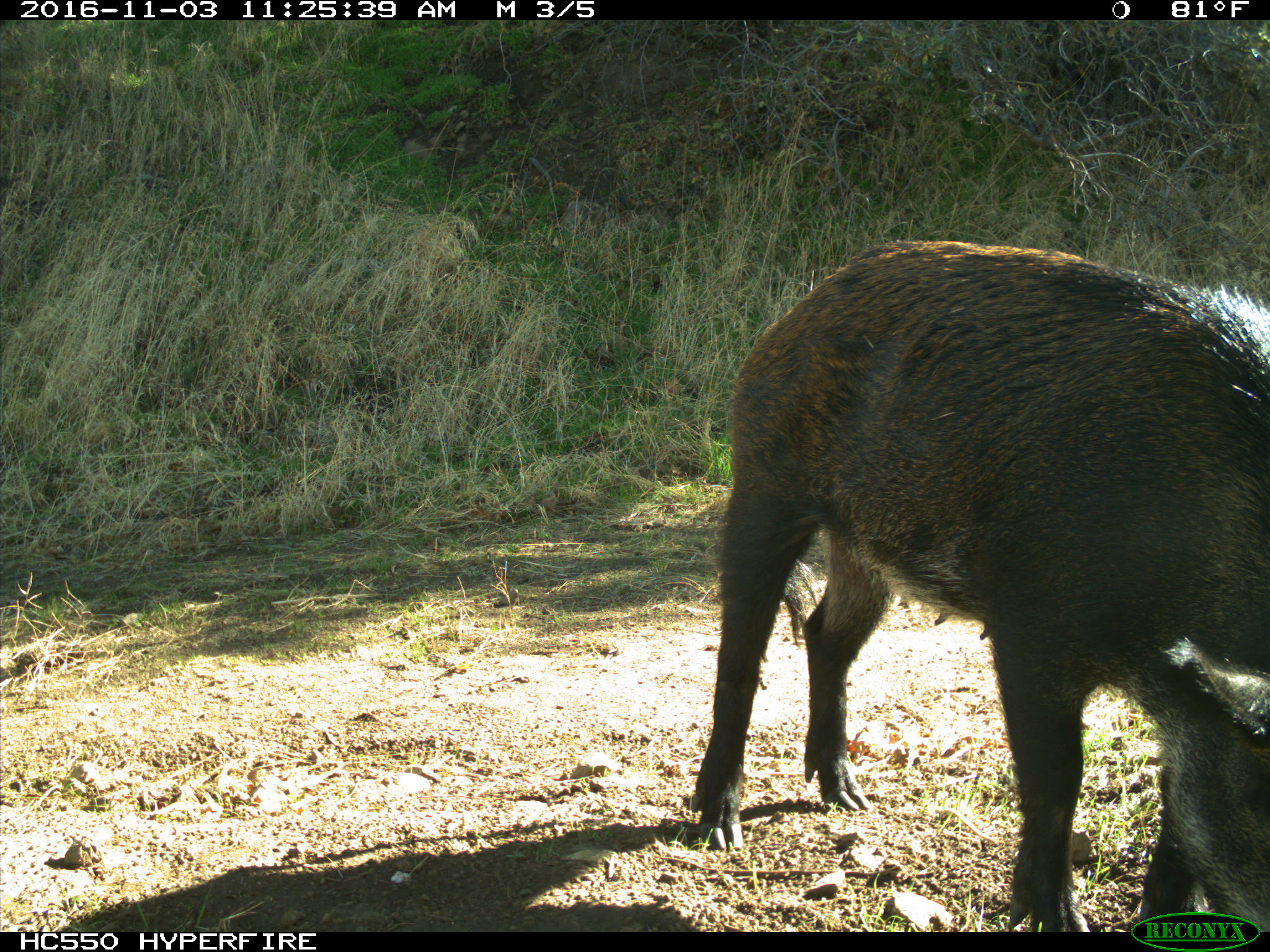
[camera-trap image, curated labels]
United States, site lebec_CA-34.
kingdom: Animalia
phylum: Chordata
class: Mammalia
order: Artiodactyla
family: Suidae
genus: Sus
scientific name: Sus scrofa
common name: wild boar